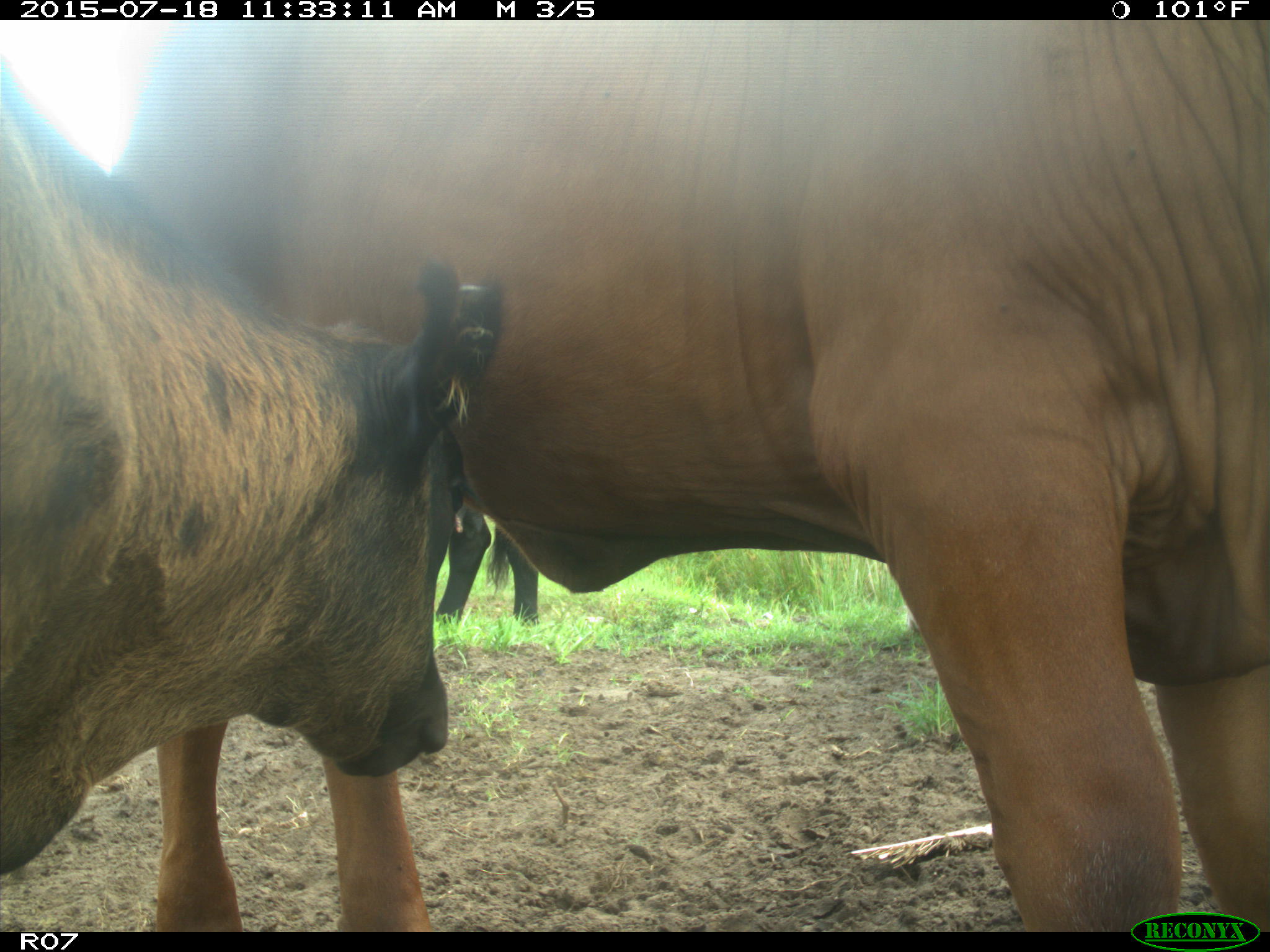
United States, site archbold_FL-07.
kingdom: Animalia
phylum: Chordata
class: Mammalia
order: Artiodactyla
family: Bovidae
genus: Bos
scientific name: Bos taurus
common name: domestic cow